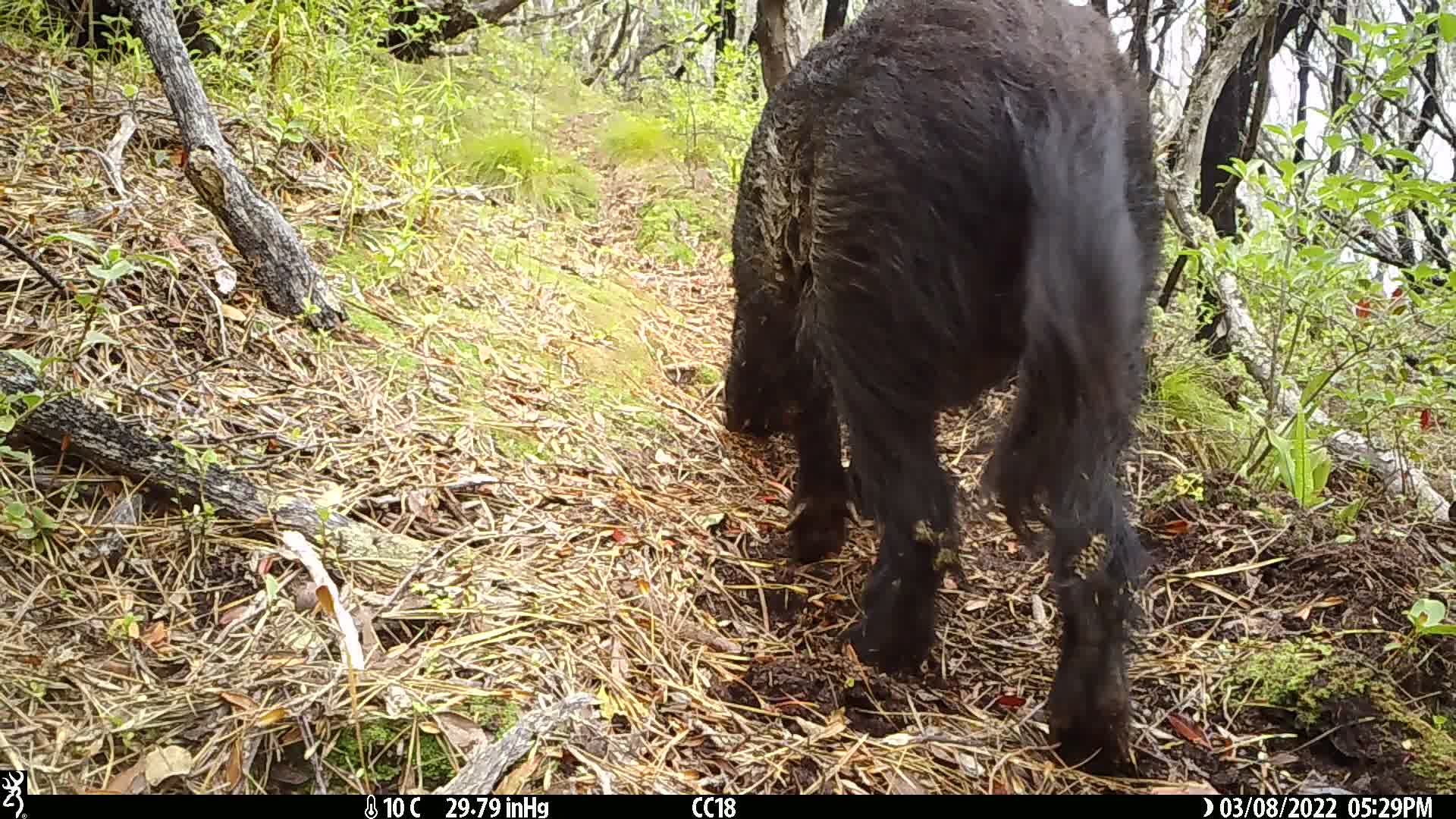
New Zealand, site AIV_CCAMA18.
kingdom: Animalia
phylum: Chordata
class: Mammalia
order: Artiodactyla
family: Suidae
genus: Sus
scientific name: Sus scrofa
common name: pig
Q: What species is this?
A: Pig (Sus scrofa).